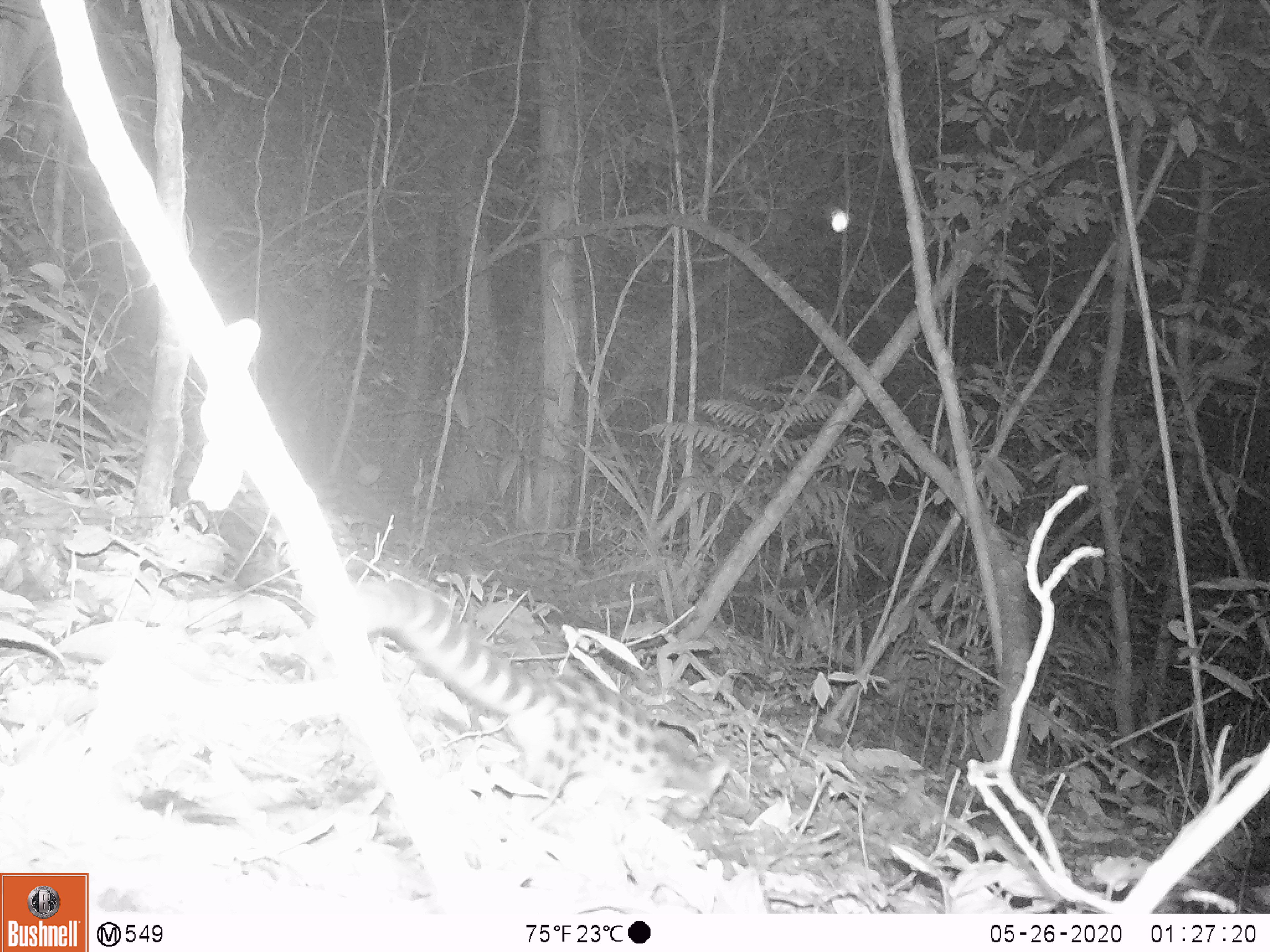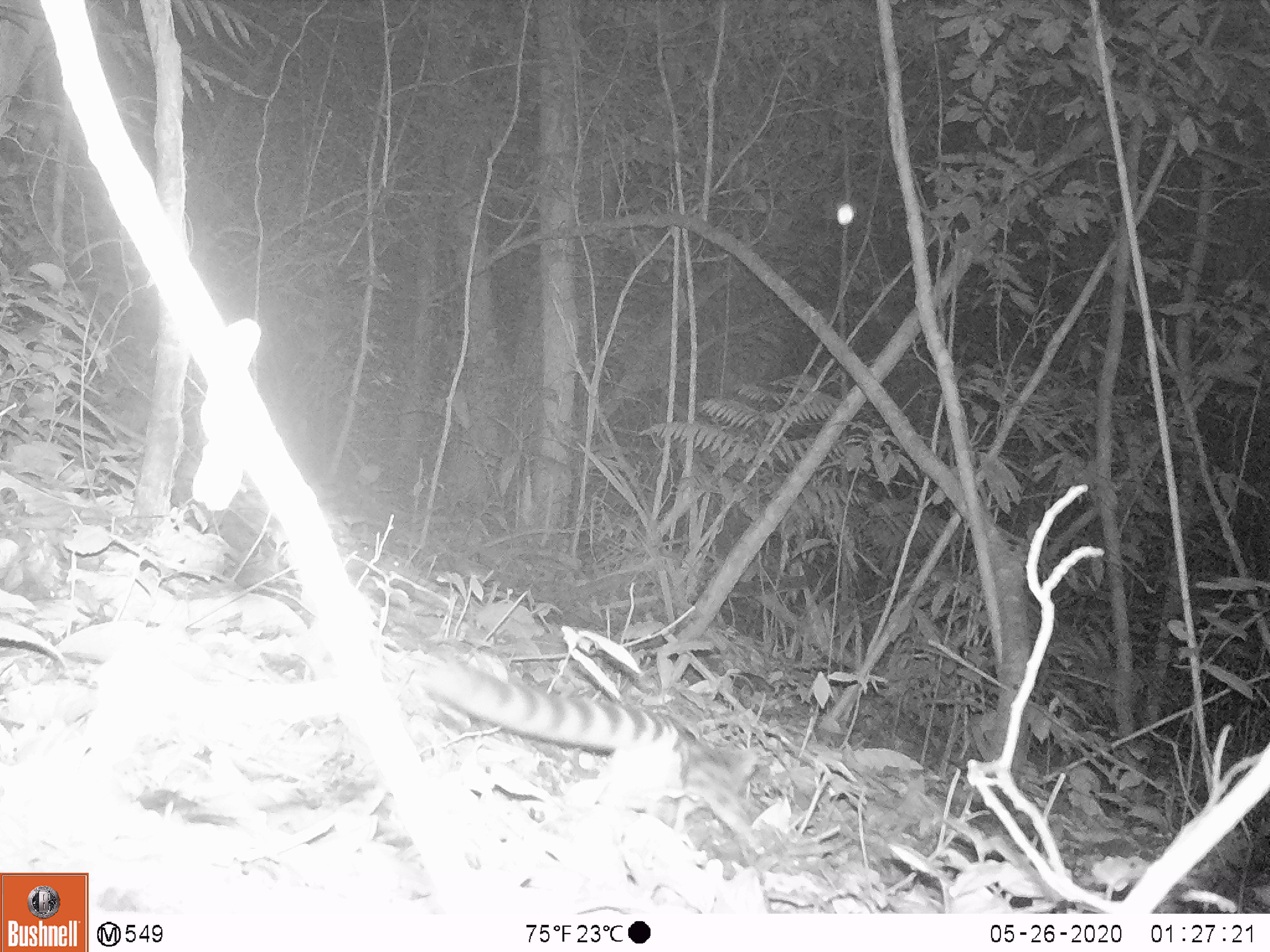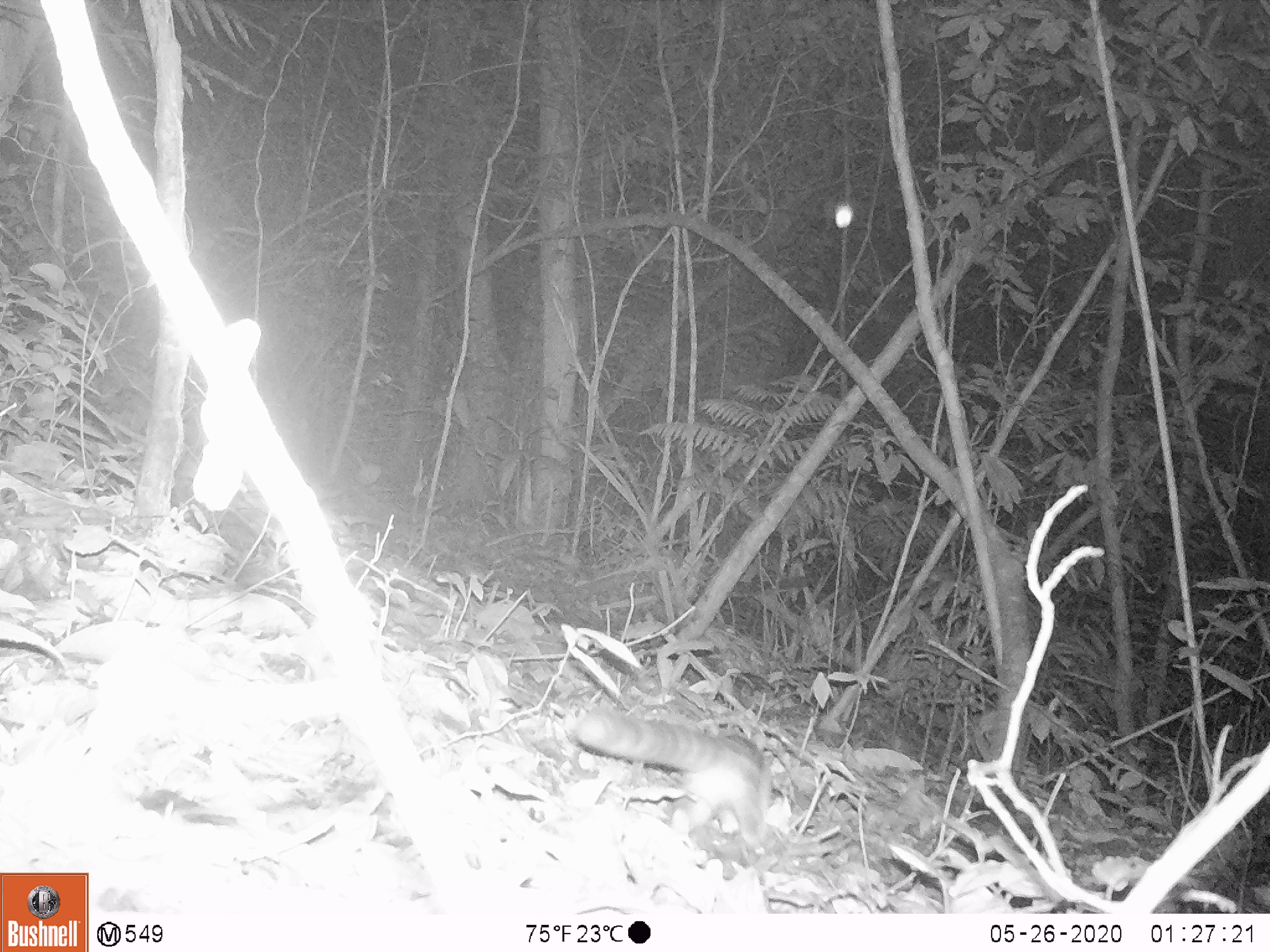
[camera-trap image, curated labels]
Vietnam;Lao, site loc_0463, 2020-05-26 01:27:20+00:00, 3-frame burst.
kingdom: Animalia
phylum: Chordata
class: Mammalia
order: Carnivora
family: Prionodontidae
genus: Prionodon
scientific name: Prionodon pardicolor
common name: spotted linsang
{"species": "spotted linsang (Prionodon pardicolor)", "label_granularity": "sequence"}